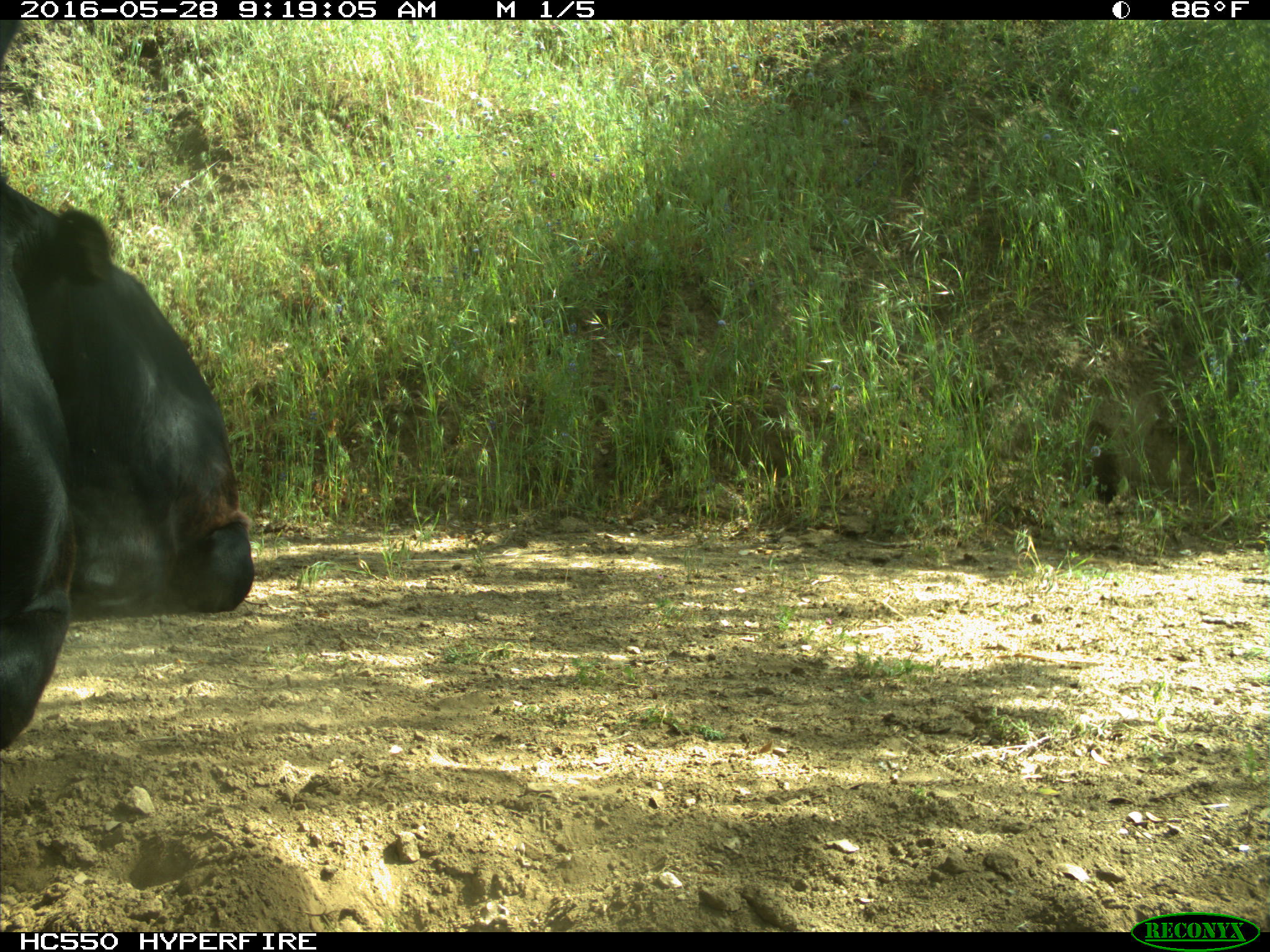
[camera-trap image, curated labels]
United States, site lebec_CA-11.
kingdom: Animalia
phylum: Chordata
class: Mammalia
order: Artiodactyla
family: Bovidae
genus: Bos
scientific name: Bos taurus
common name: domestic cow